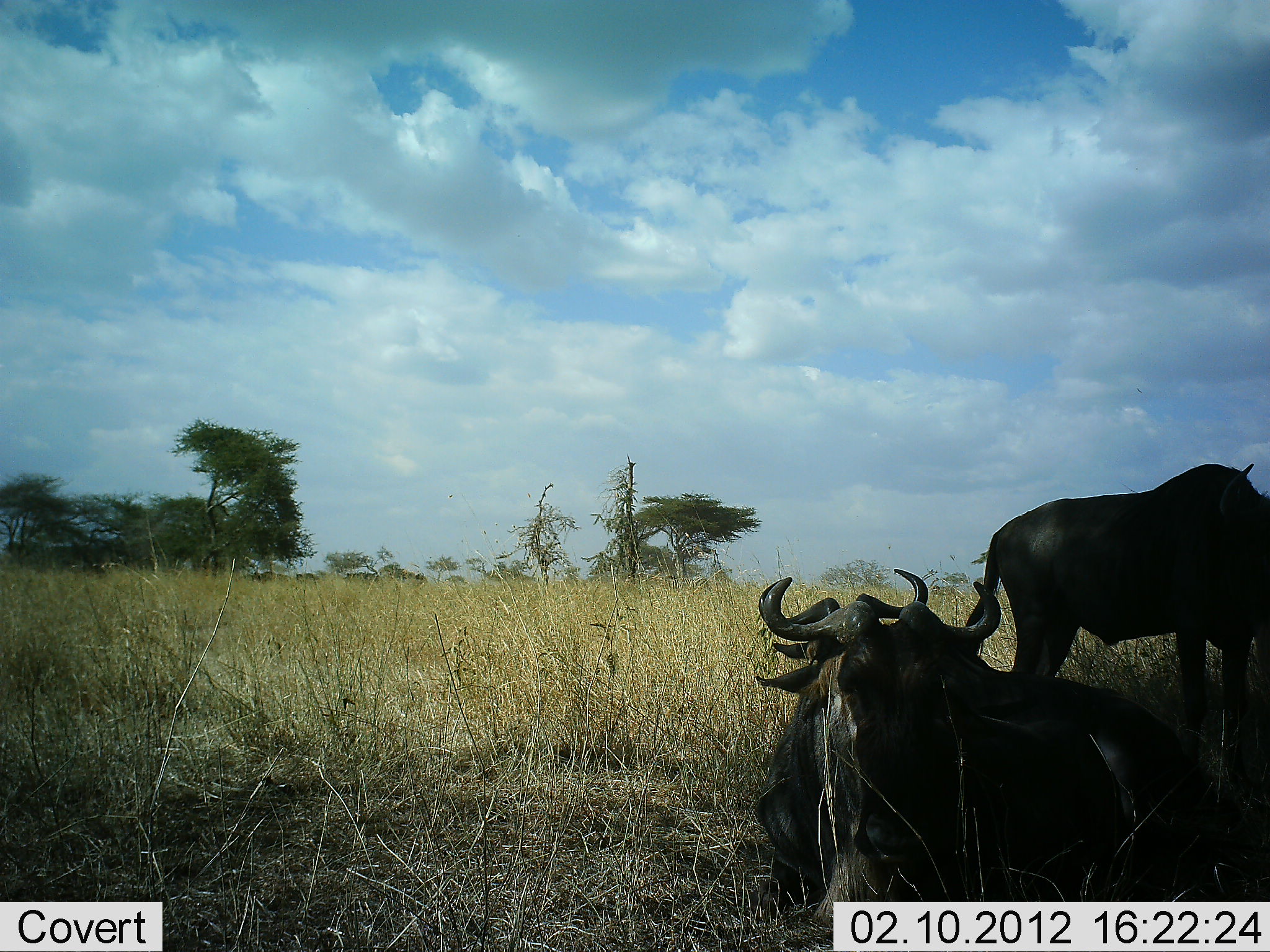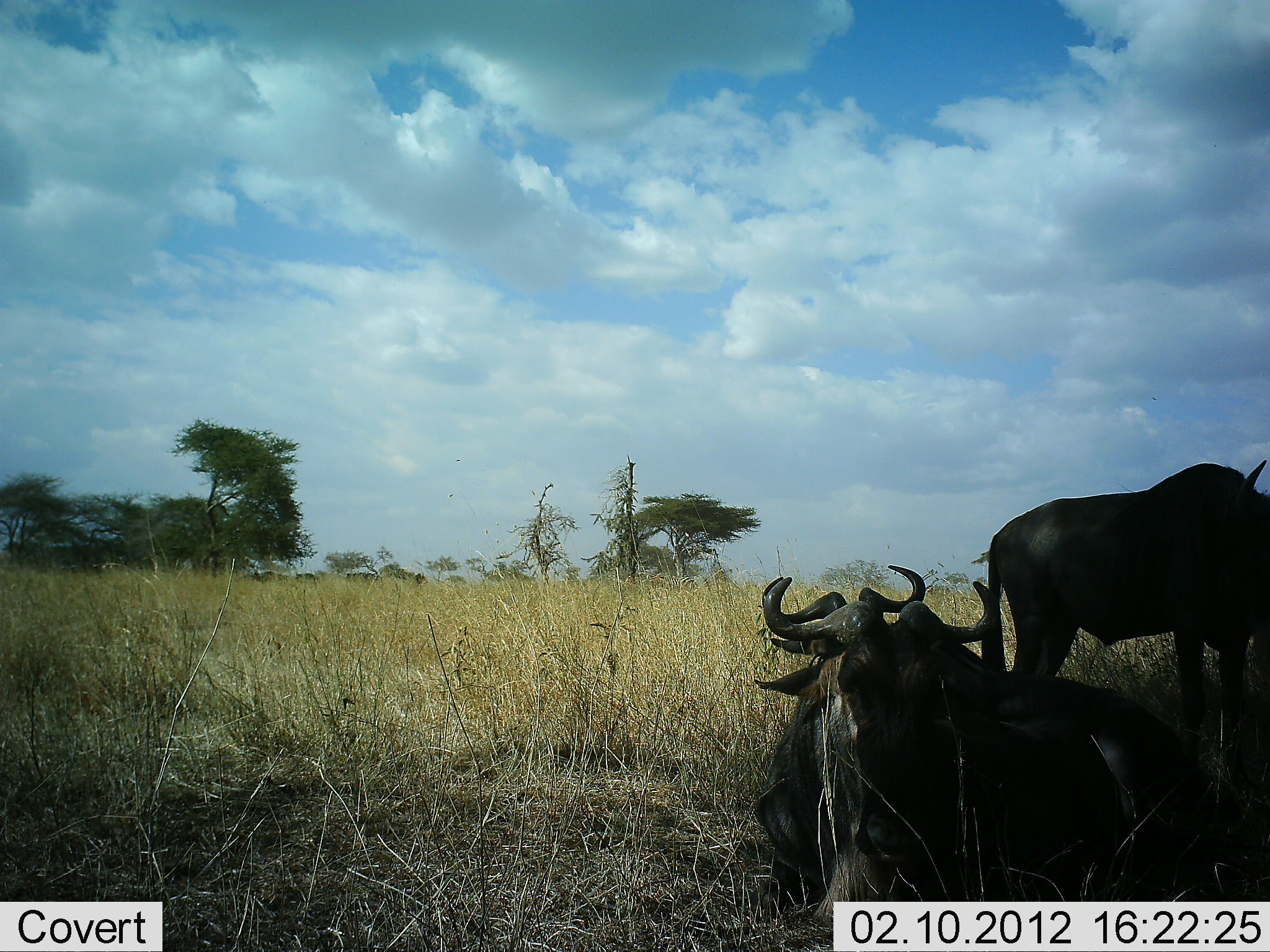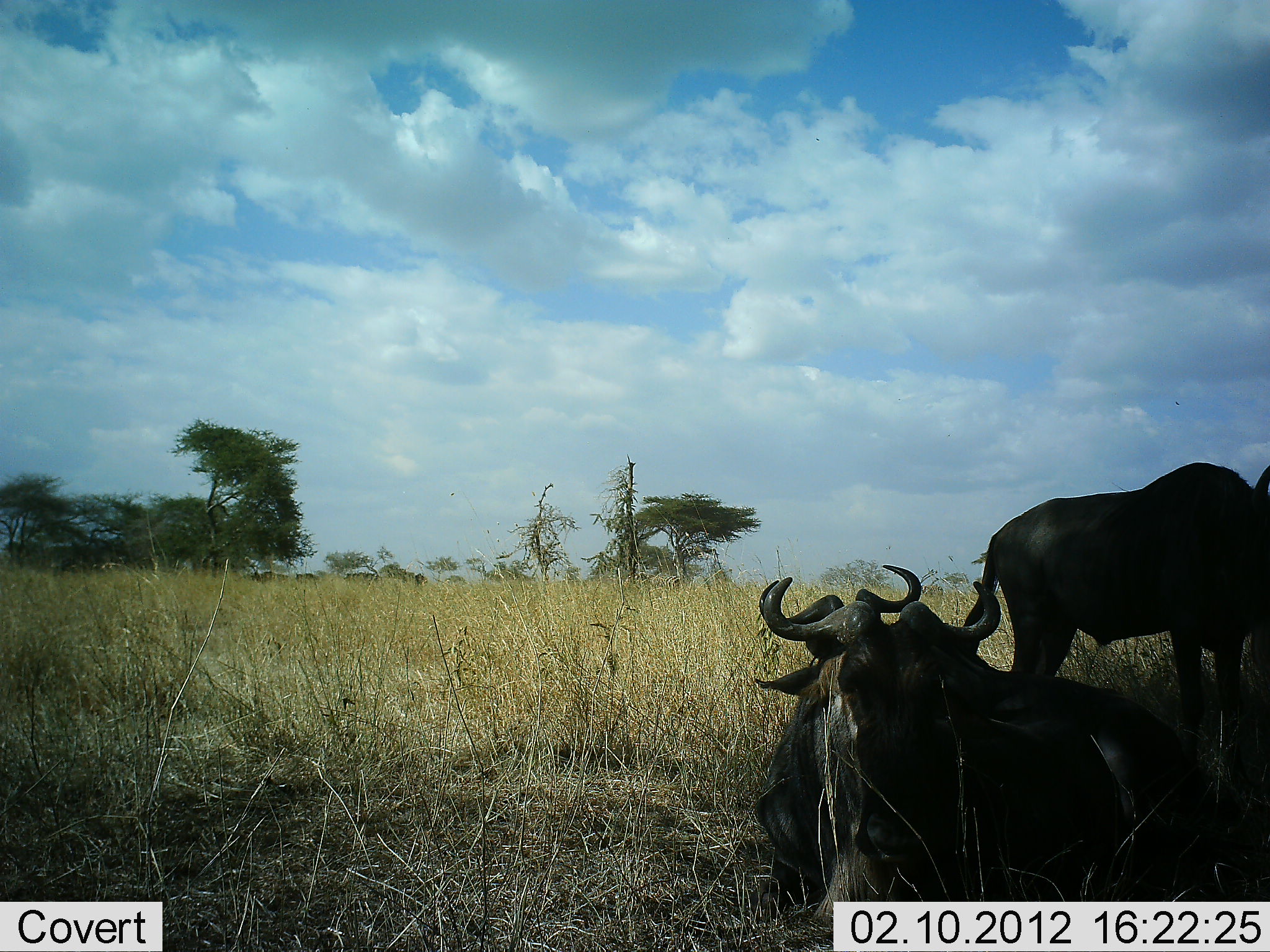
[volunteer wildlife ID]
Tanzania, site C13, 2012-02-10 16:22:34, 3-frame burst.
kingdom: Animalia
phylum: Chordata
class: Mammalia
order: Artiodactyla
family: Bovidae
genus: Connochaetes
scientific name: Connochaetes taurinus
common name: blue wildebeest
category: wildebeest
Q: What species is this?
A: Wildebeest (blue wildebeest) (Connochaetes taurinus).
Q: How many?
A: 3.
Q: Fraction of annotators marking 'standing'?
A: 60%.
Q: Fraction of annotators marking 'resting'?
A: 100%.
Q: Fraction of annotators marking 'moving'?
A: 0%.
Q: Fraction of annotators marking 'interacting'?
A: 0%.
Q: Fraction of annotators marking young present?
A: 7%.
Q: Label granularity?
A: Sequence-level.